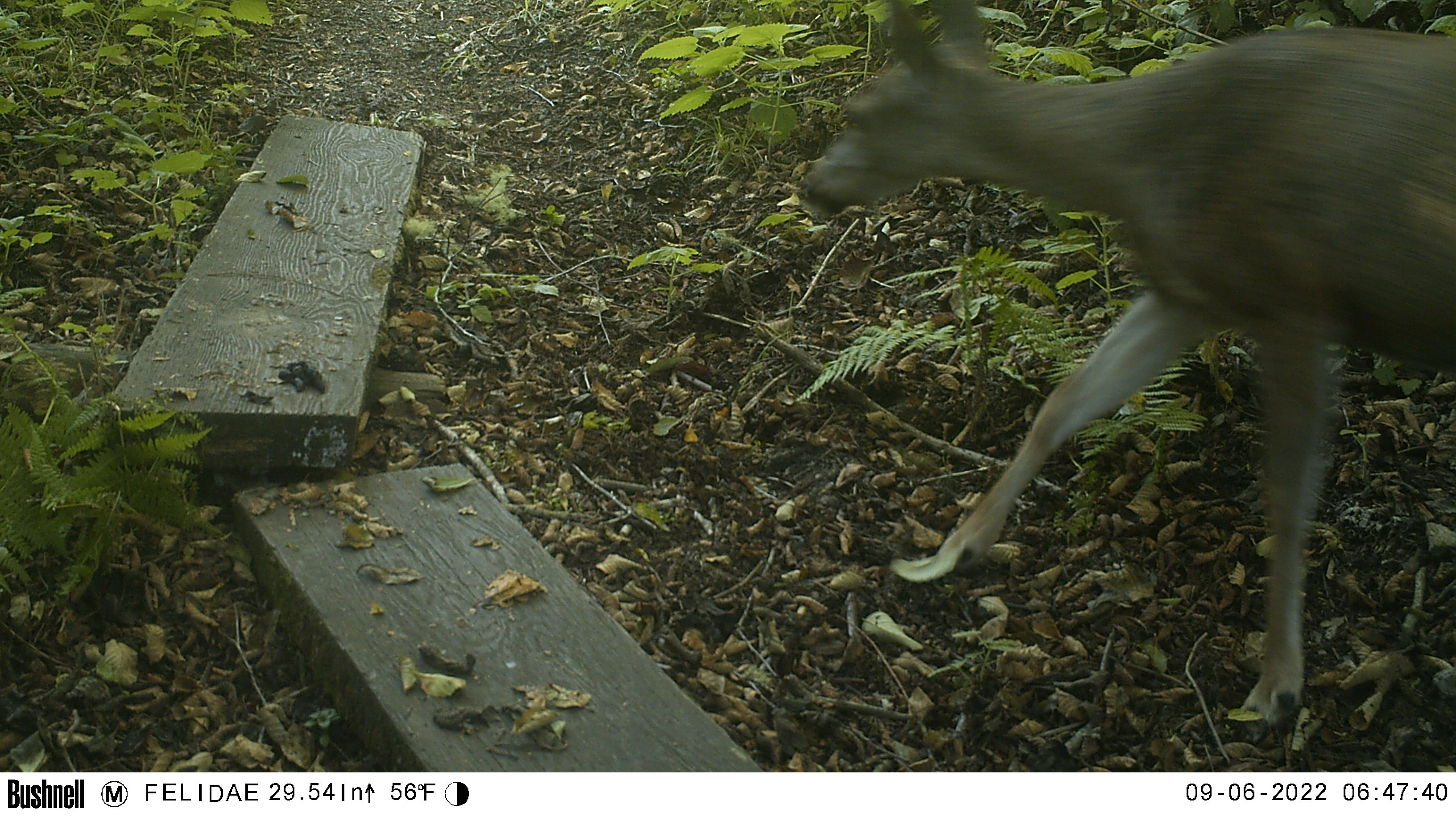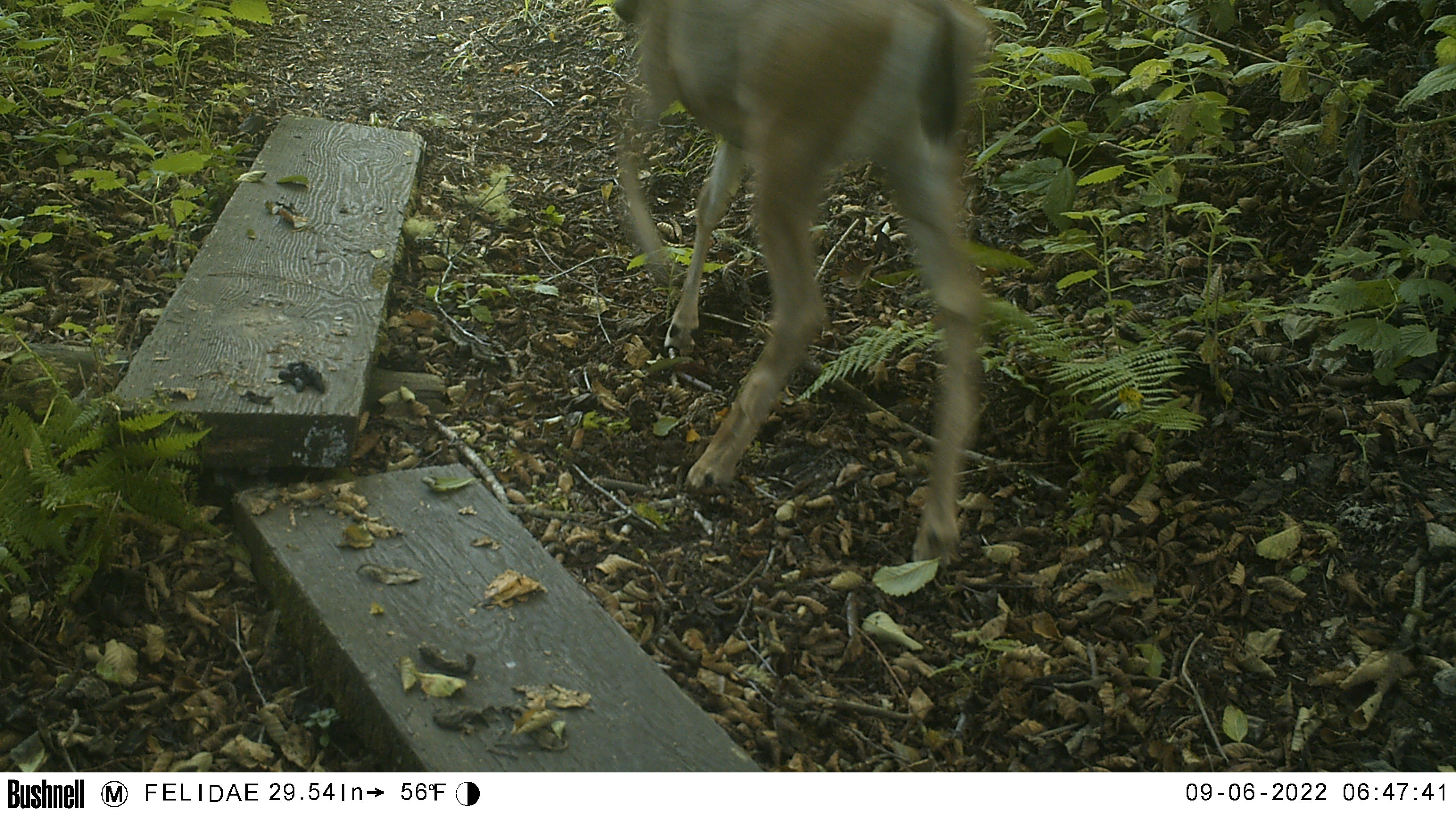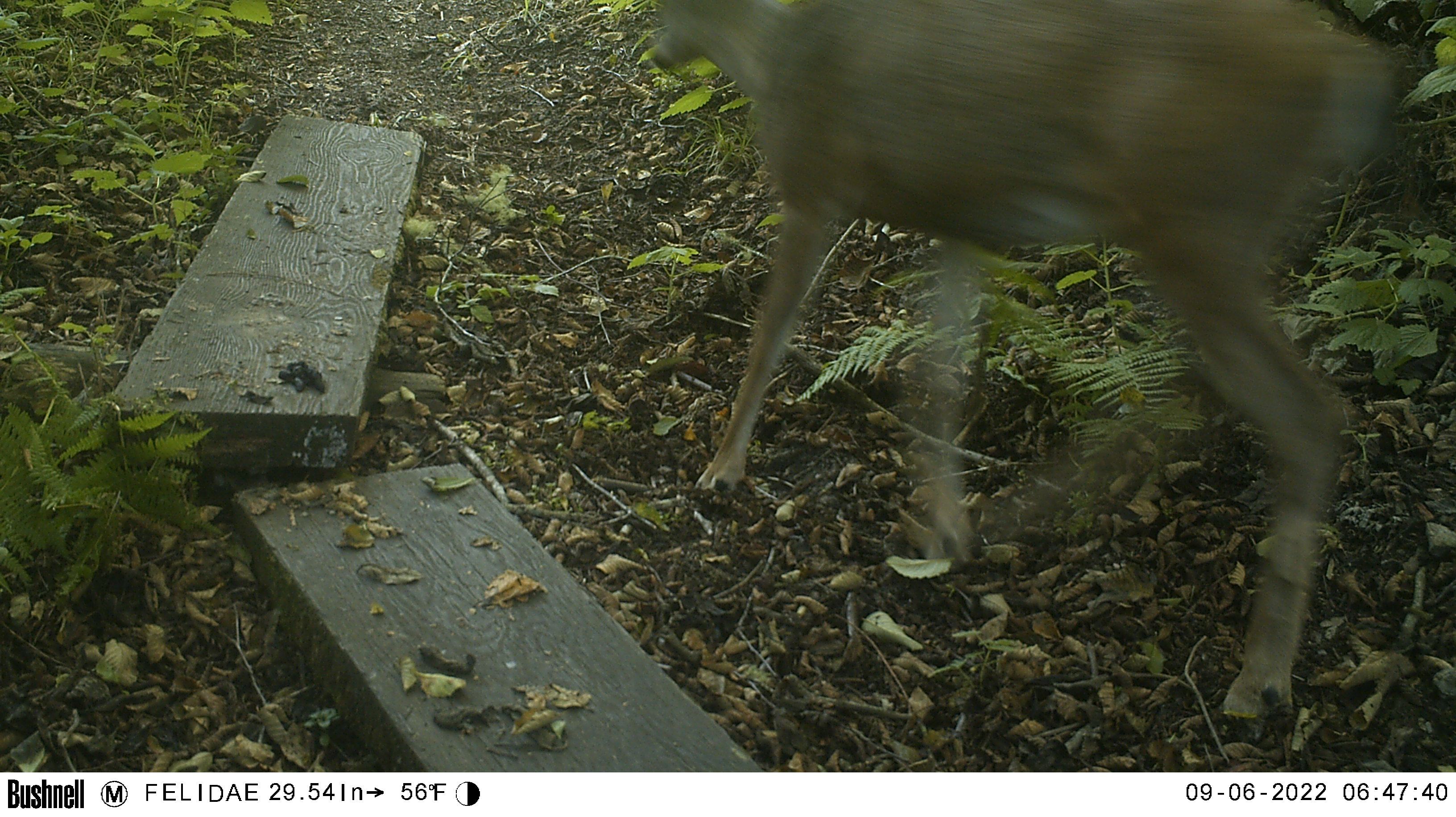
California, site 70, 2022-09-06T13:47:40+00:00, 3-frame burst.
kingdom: Animalia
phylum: Chordata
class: Mammalia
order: Artiodactyla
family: Cervidae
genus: Odocoileus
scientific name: Odocoileus hemionus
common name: mule deer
Mule deer (Odocoileus hemionus).